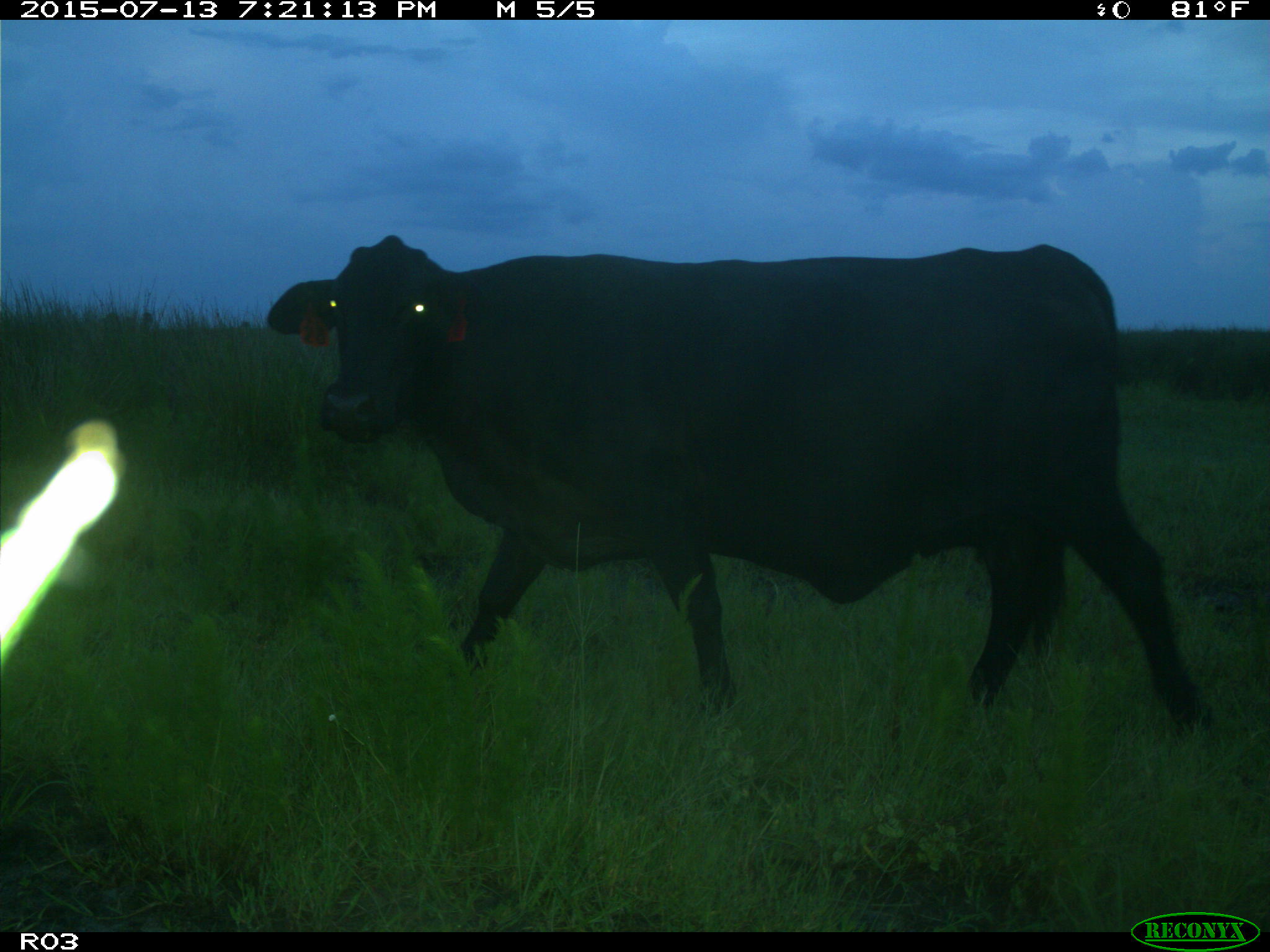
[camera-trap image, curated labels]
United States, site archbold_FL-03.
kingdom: Animalia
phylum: Chordata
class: Mammalia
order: Artiodactyla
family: Bovidae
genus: Bos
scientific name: Bos taurus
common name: domestic cow